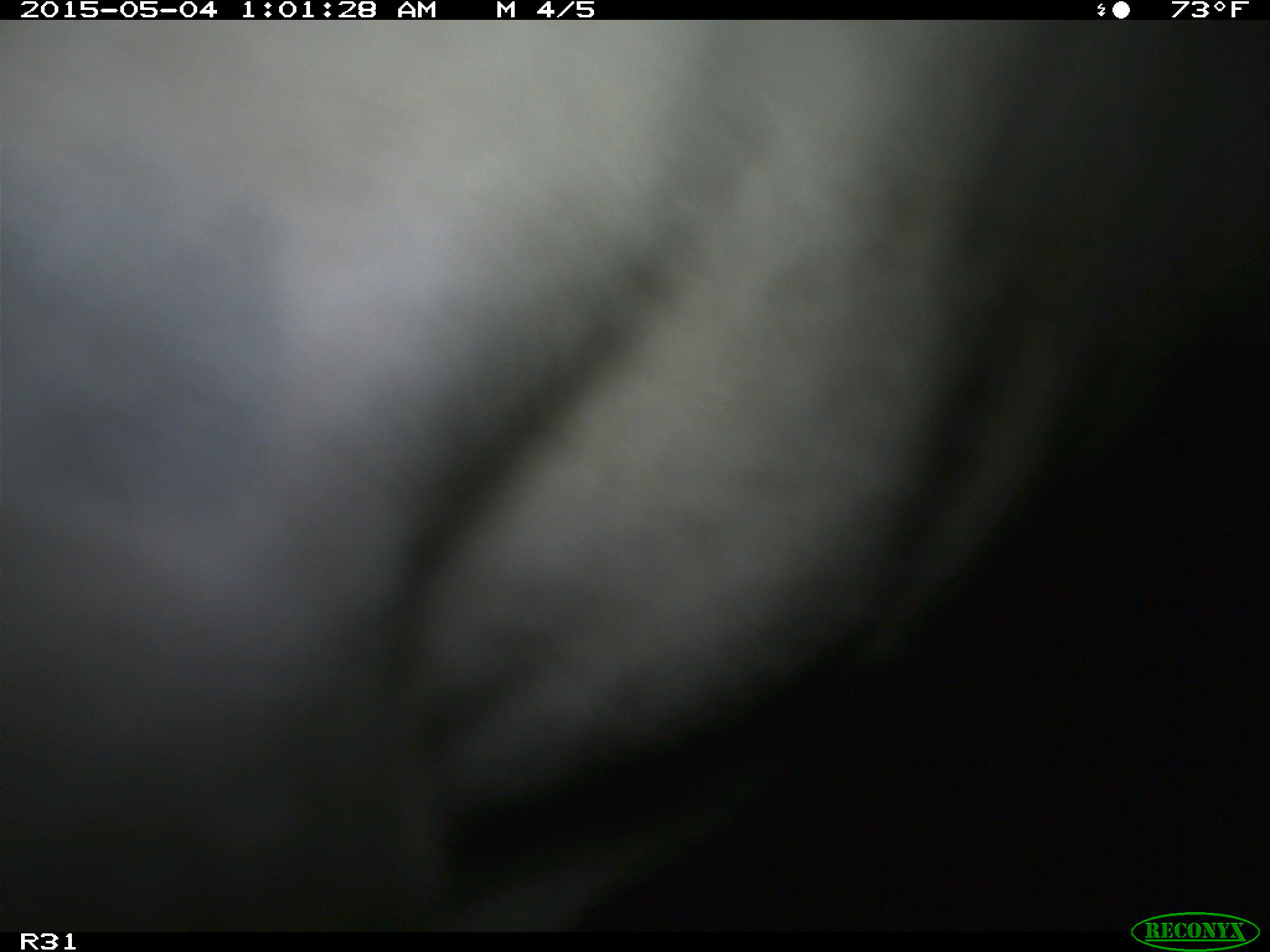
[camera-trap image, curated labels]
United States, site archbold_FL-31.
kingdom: Animalia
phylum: Chordata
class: Mammalia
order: Artiodactyla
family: Bovidae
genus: Bos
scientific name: Bos taurus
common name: domestic cow